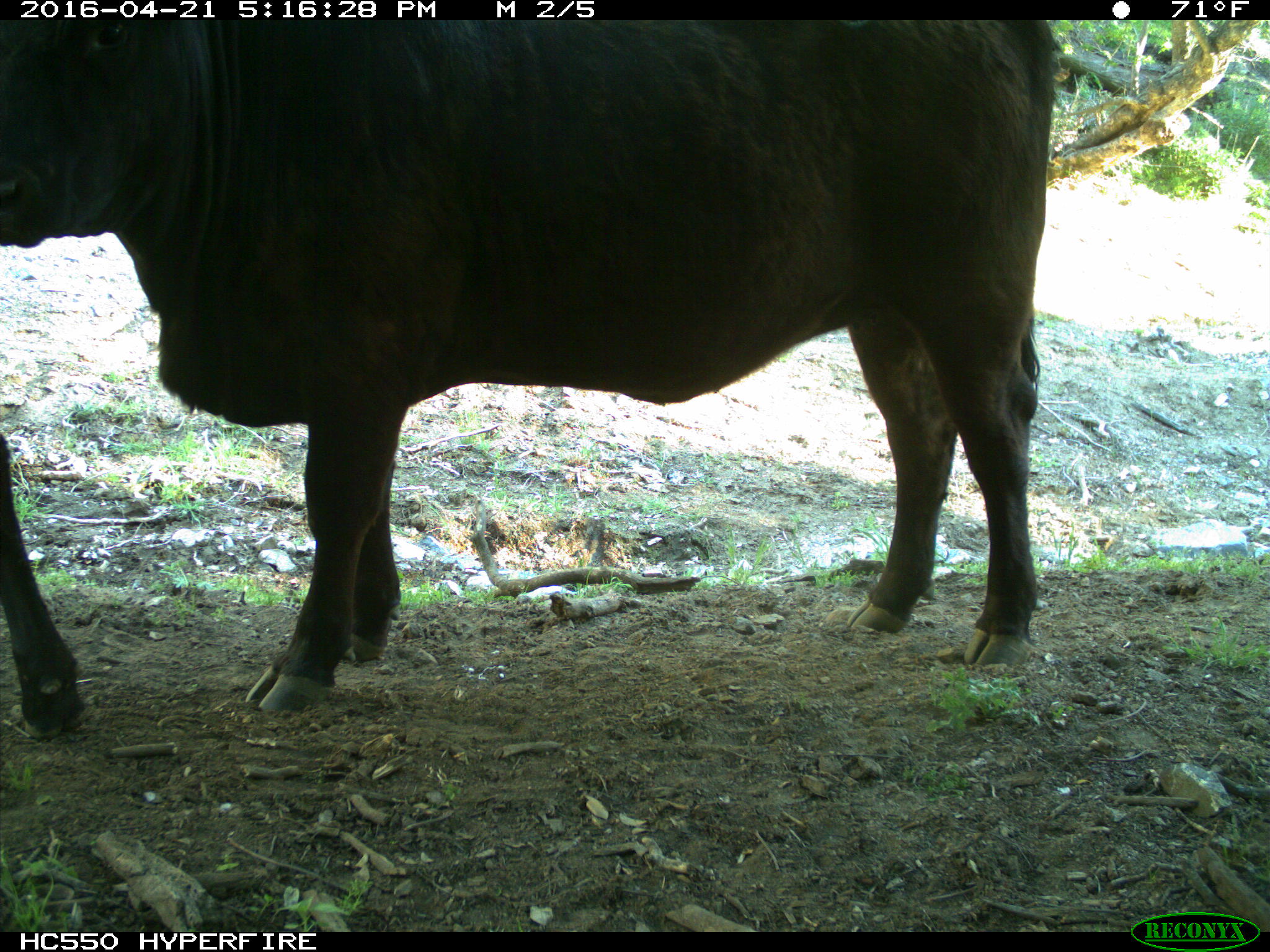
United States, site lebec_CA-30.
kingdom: Animalia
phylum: Chordata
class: Mammalia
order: Artiodactyla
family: Bovidae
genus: Bos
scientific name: Bos taurus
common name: domestic cow